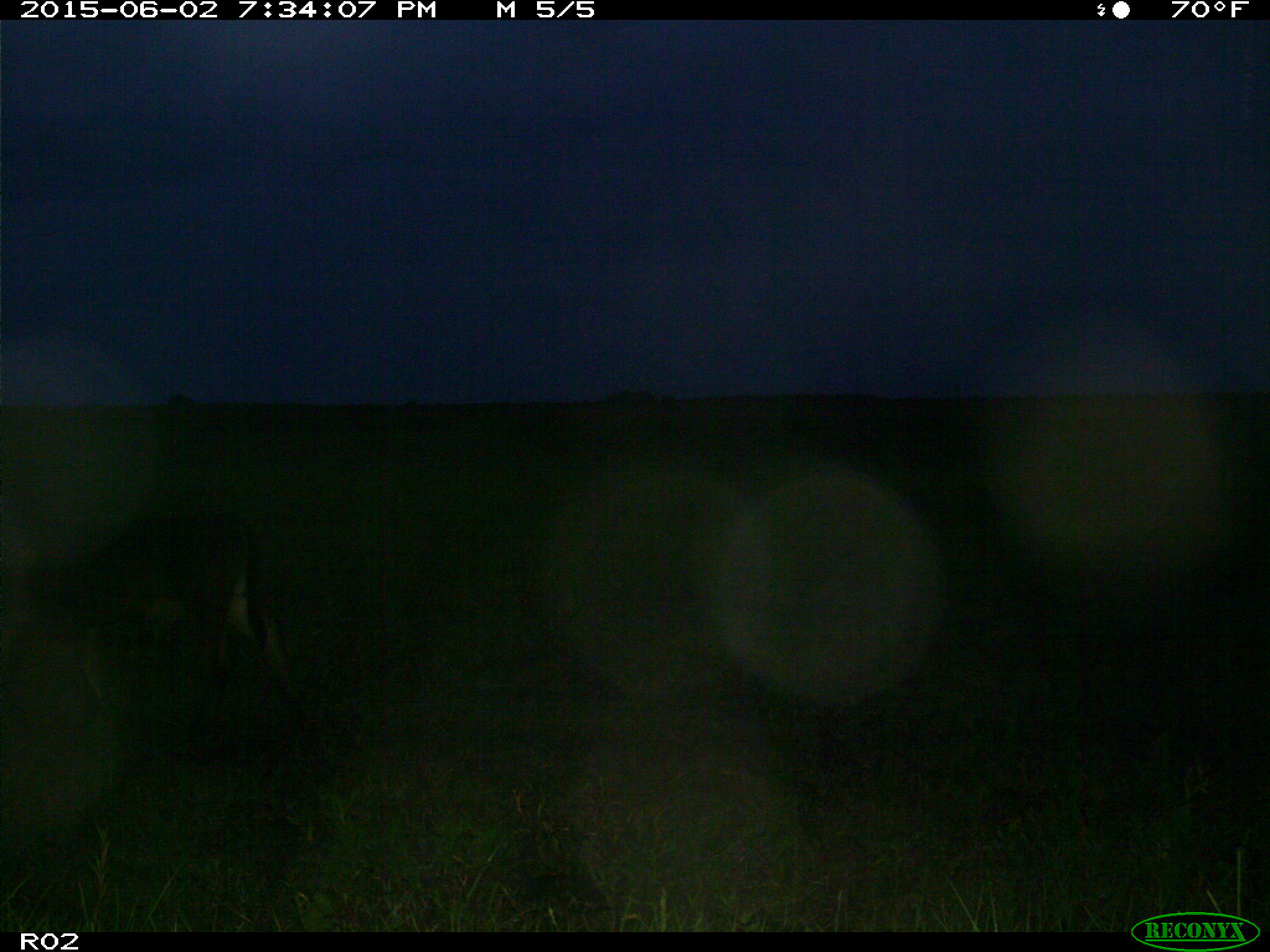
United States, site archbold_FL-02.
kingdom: Animalia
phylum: Chordata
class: Mammalia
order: Artiodactyla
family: Bovidae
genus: Bos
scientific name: Bos taurus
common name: domestic cow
Bos taurus (domestic cow).